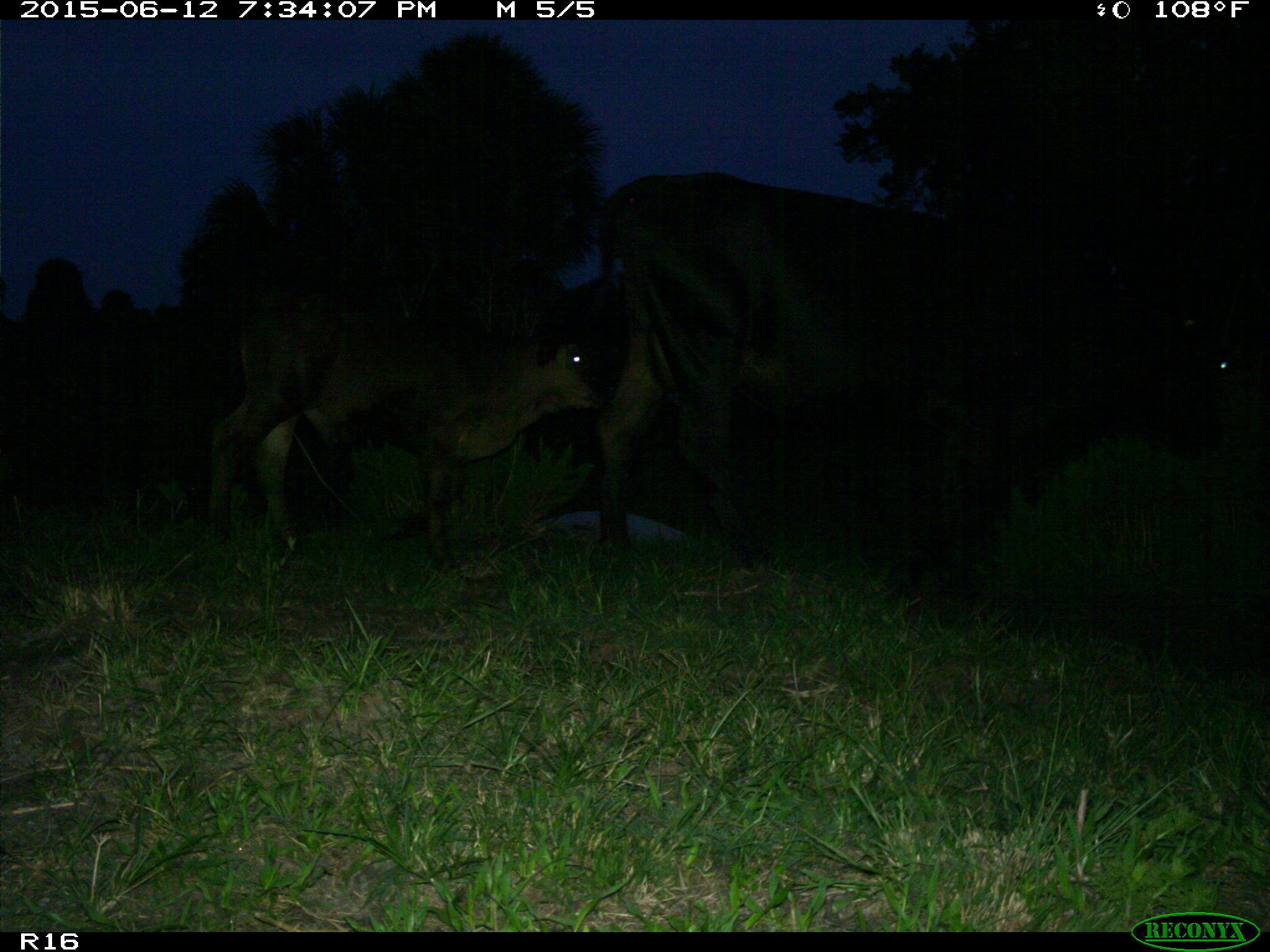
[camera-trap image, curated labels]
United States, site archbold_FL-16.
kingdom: Animalia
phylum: Chordata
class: Mammalia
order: Artiodactyla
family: Bovidae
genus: Bos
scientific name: Bos taurus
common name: domestic cow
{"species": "Bos taurus (domestic cow)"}